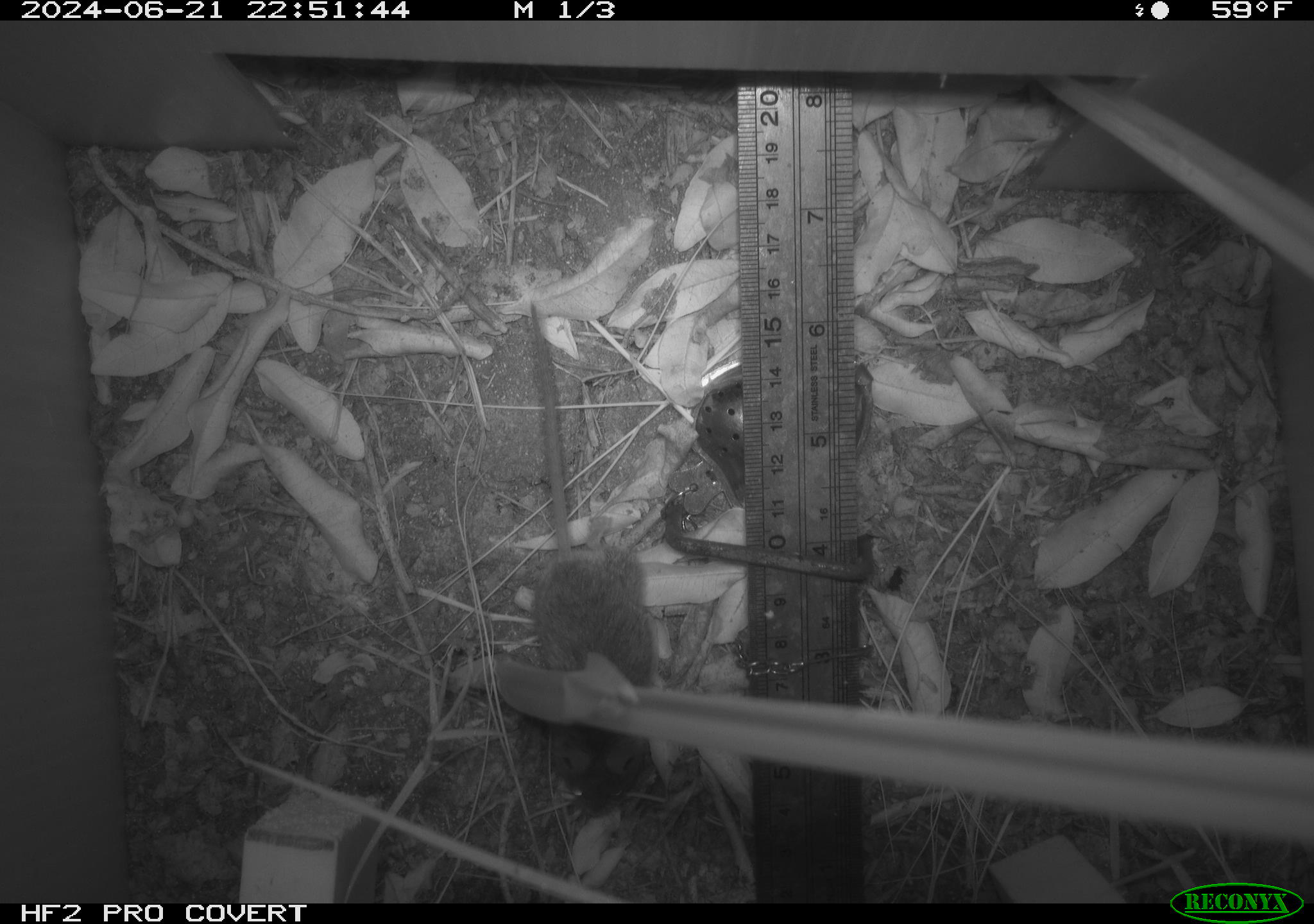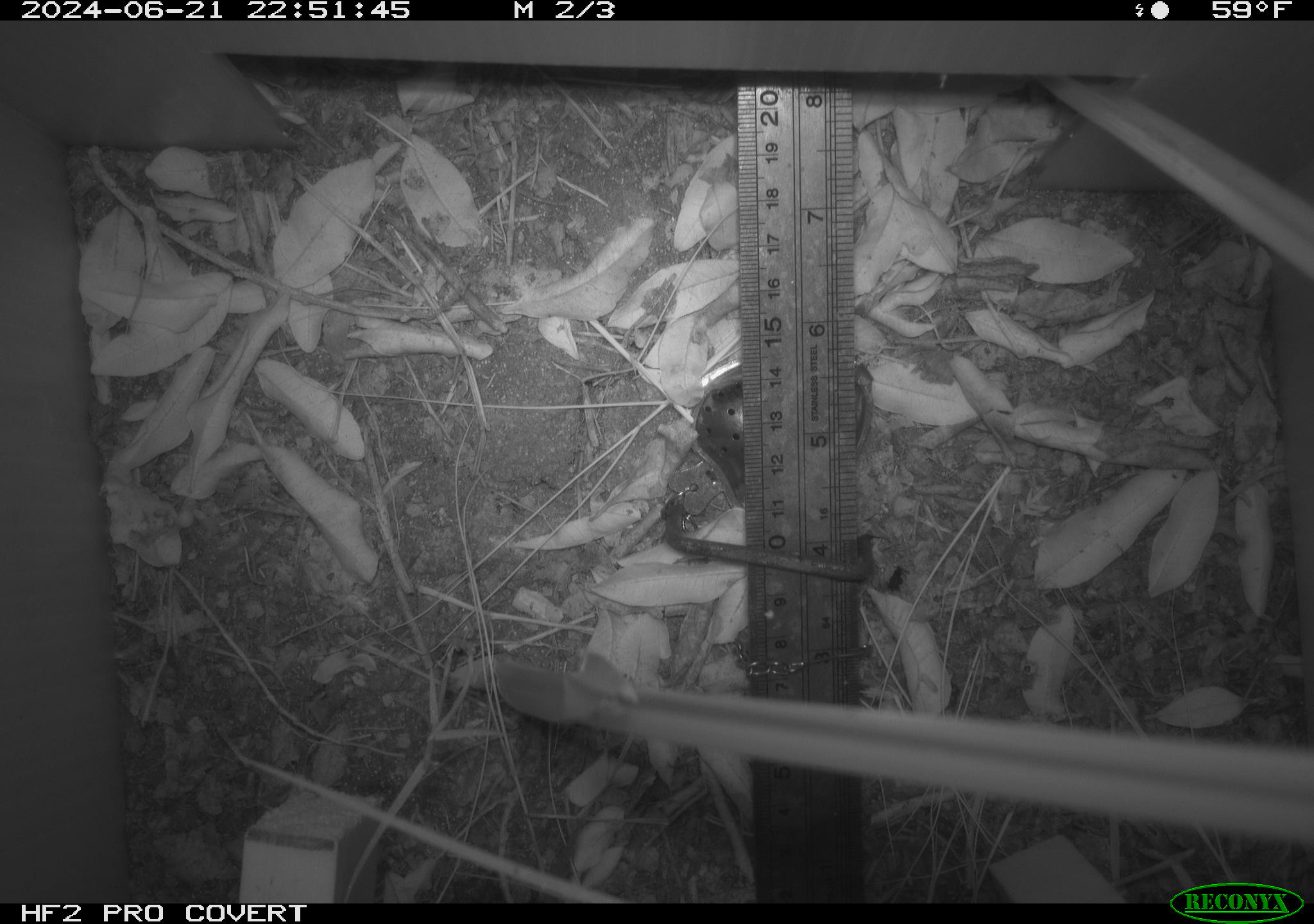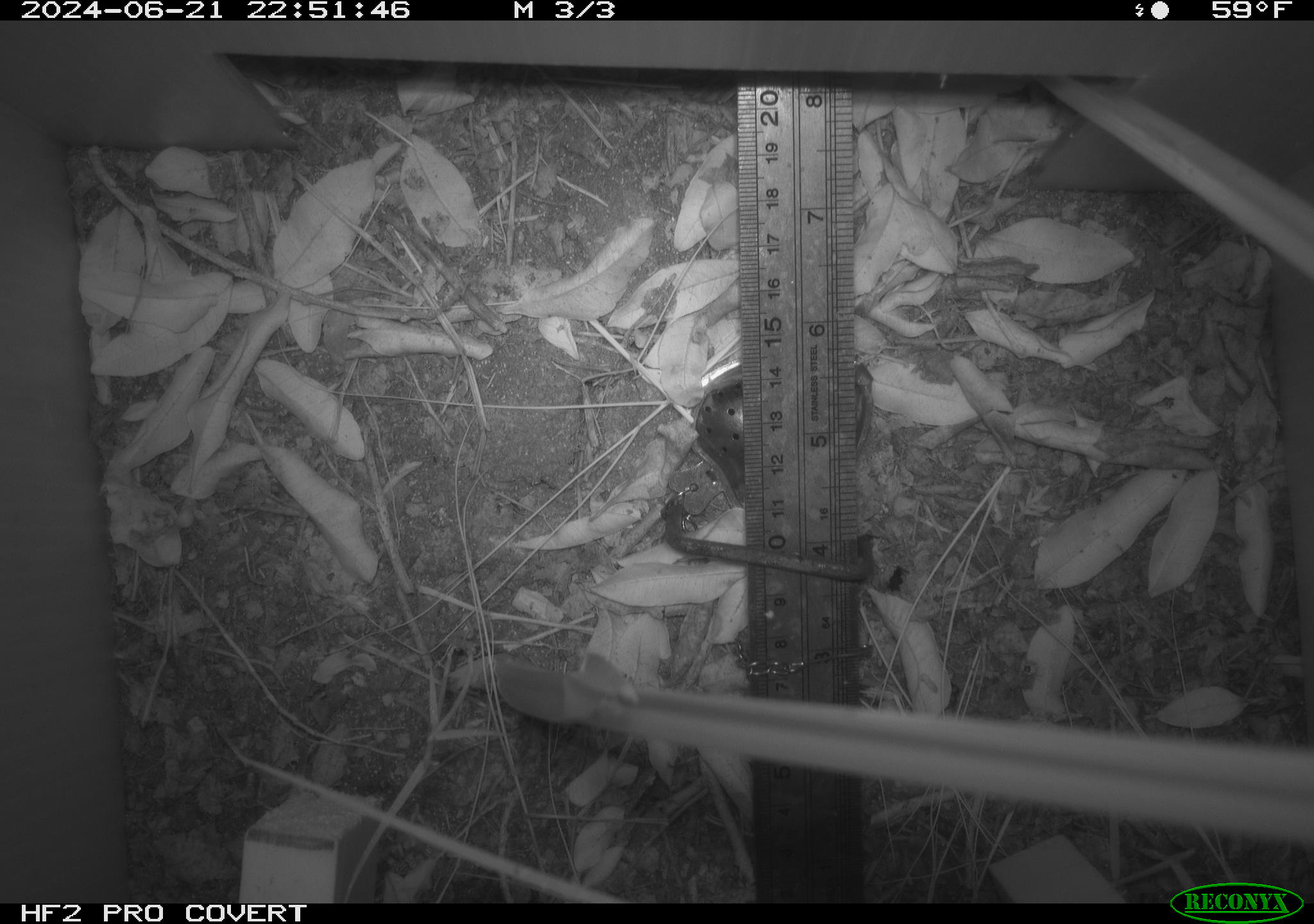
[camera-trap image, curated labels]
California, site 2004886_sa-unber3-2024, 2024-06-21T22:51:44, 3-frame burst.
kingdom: Animalia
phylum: Chordata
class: Mammalia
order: Rodentia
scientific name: Rodentia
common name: mouse species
Mouse species (Rodentia).